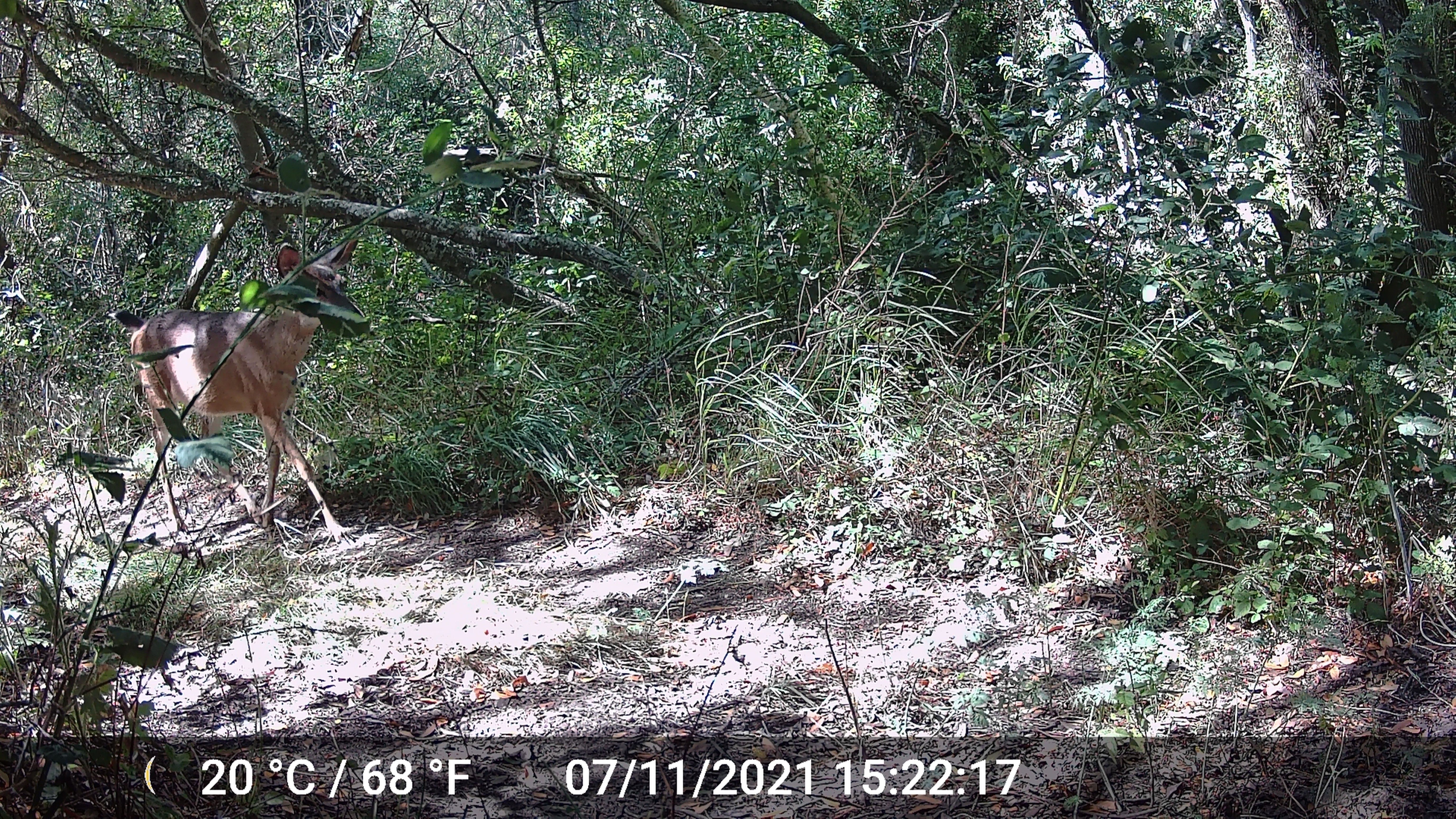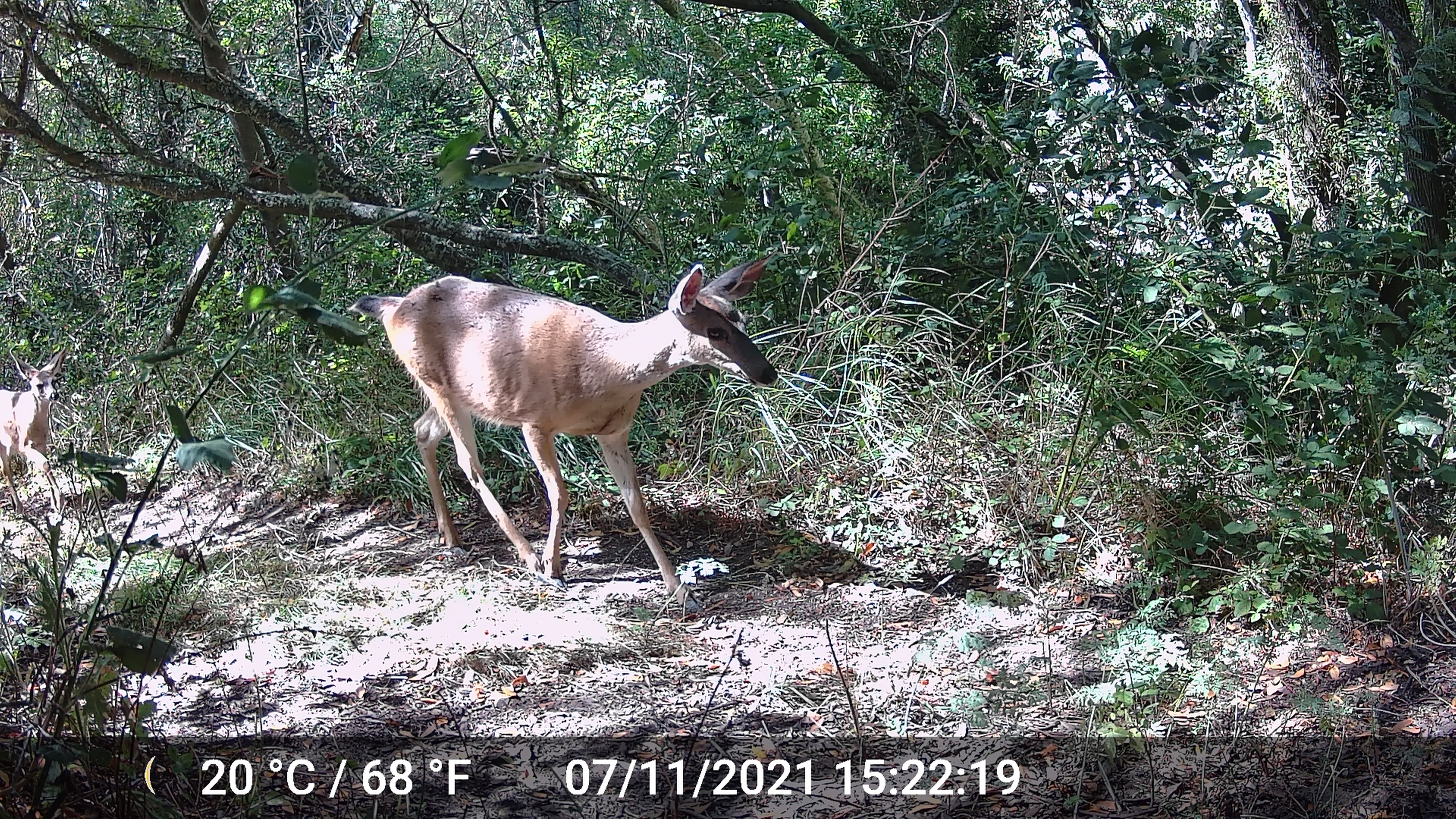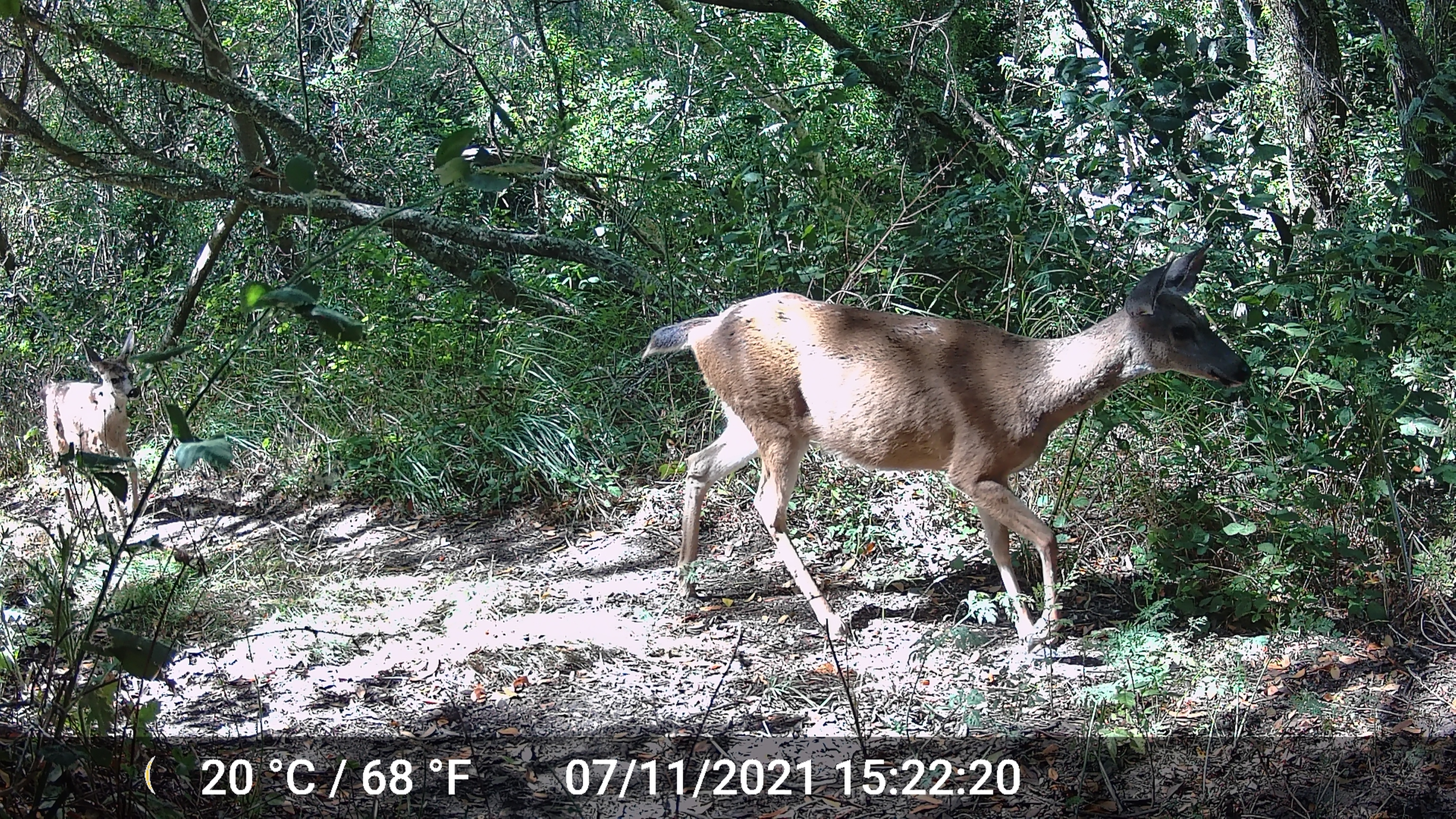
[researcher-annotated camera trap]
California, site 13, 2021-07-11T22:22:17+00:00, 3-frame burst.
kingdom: Animalia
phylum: Chordata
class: Mammalia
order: Artiodactyla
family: Cervidae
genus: Odocoileus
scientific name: Odocoileus hemionus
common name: mule deer